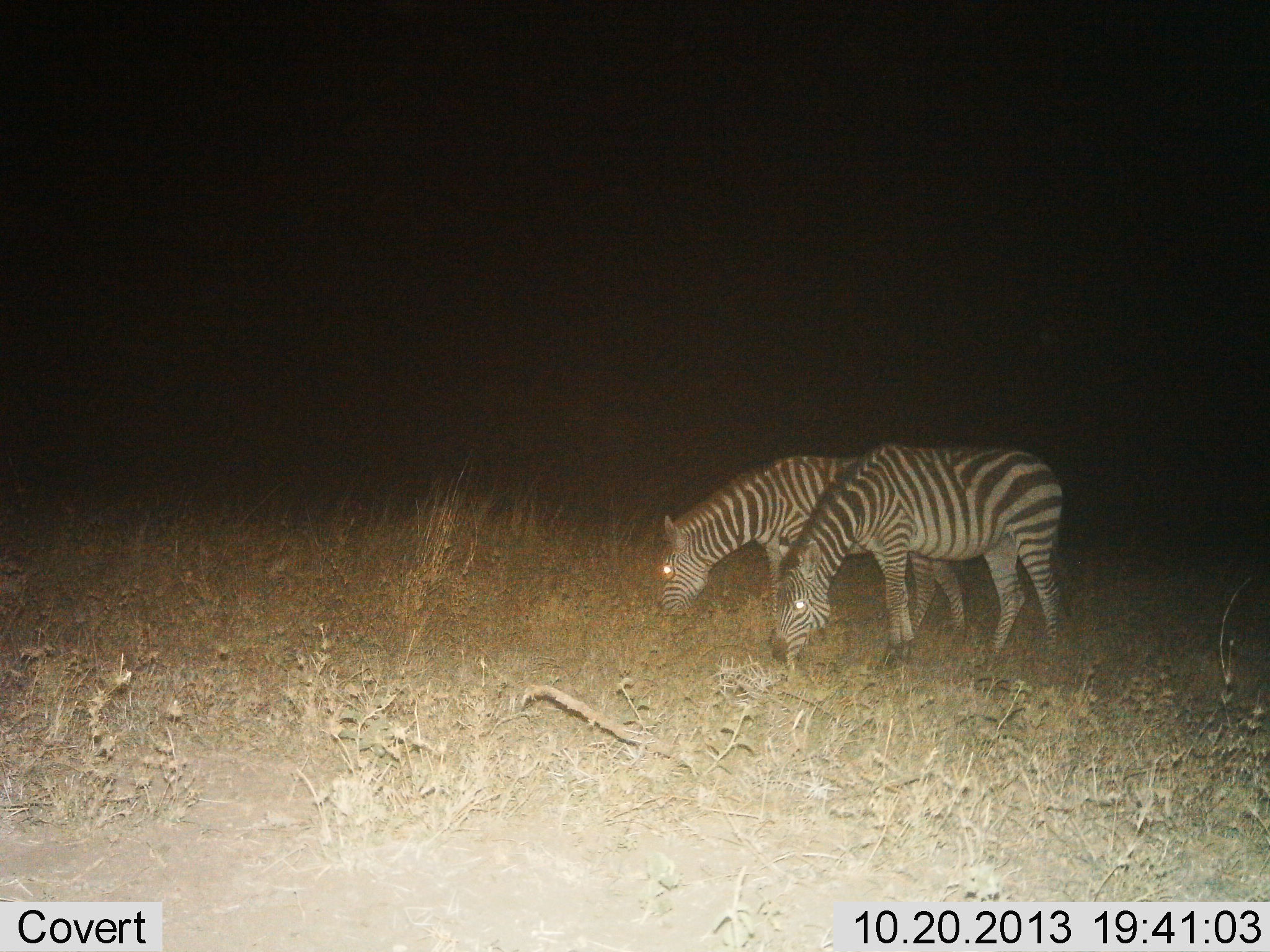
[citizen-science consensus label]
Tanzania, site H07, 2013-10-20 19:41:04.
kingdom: Animalia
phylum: Chordata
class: Mammalia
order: Perissodactyla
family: Equidae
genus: Equus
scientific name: Equus quagga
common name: plains zebra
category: zebra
Zebra (plains zebra) (Equus quagga), count 2. Behavior (volunteer vote fractions): standing 40%, resting 3%, moving 0%, interacting 0%. Young present (vote fraction): 0%. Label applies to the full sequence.